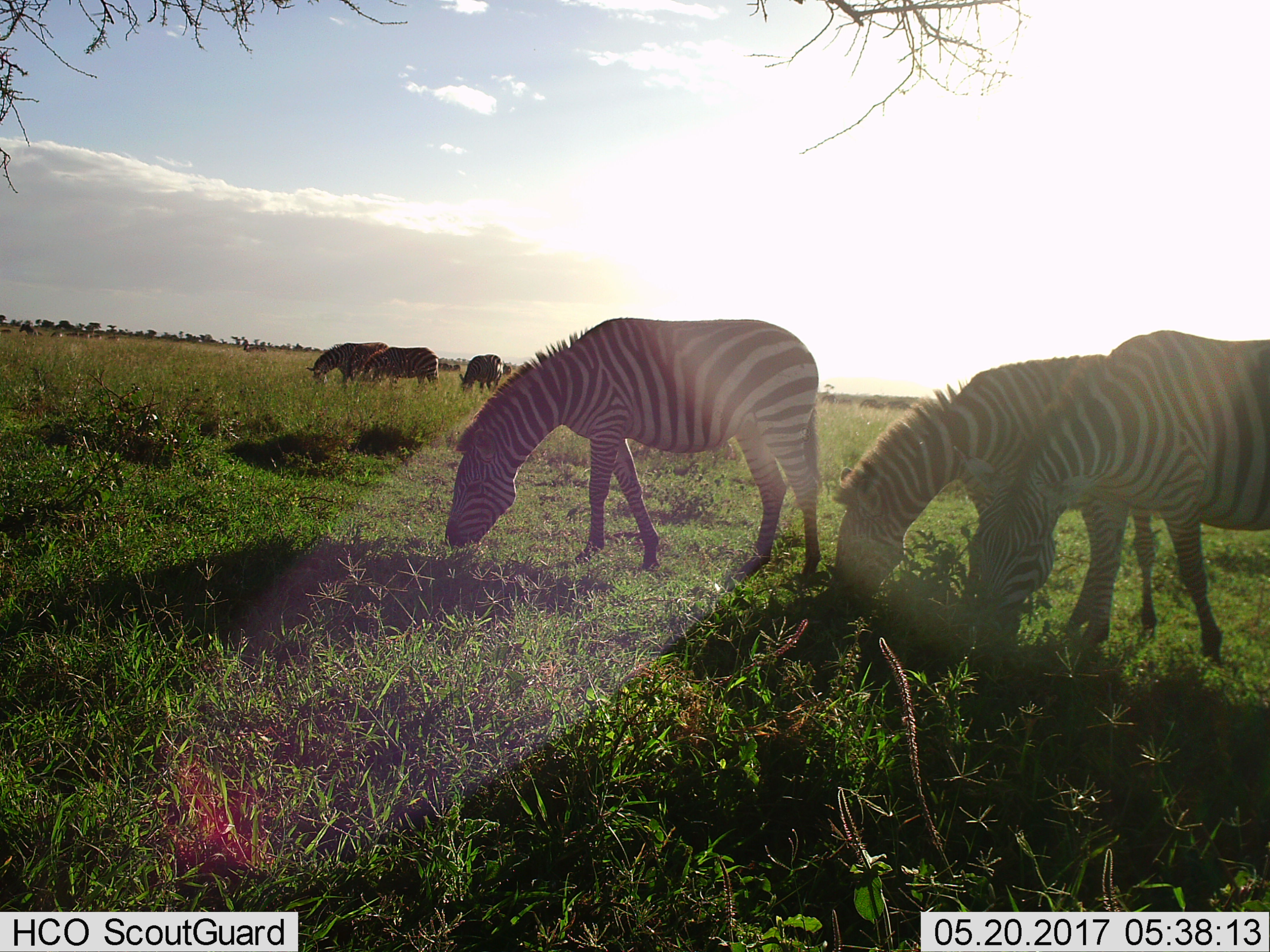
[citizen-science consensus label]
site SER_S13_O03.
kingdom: Animalia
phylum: Chordata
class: Mammalia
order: Perissodactyla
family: Equidae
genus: Equus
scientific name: Equus quagga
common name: plains zebra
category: zebraplains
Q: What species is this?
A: Zebraplains (plains zebra) (Equus quagga).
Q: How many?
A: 6.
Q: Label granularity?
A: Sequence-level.